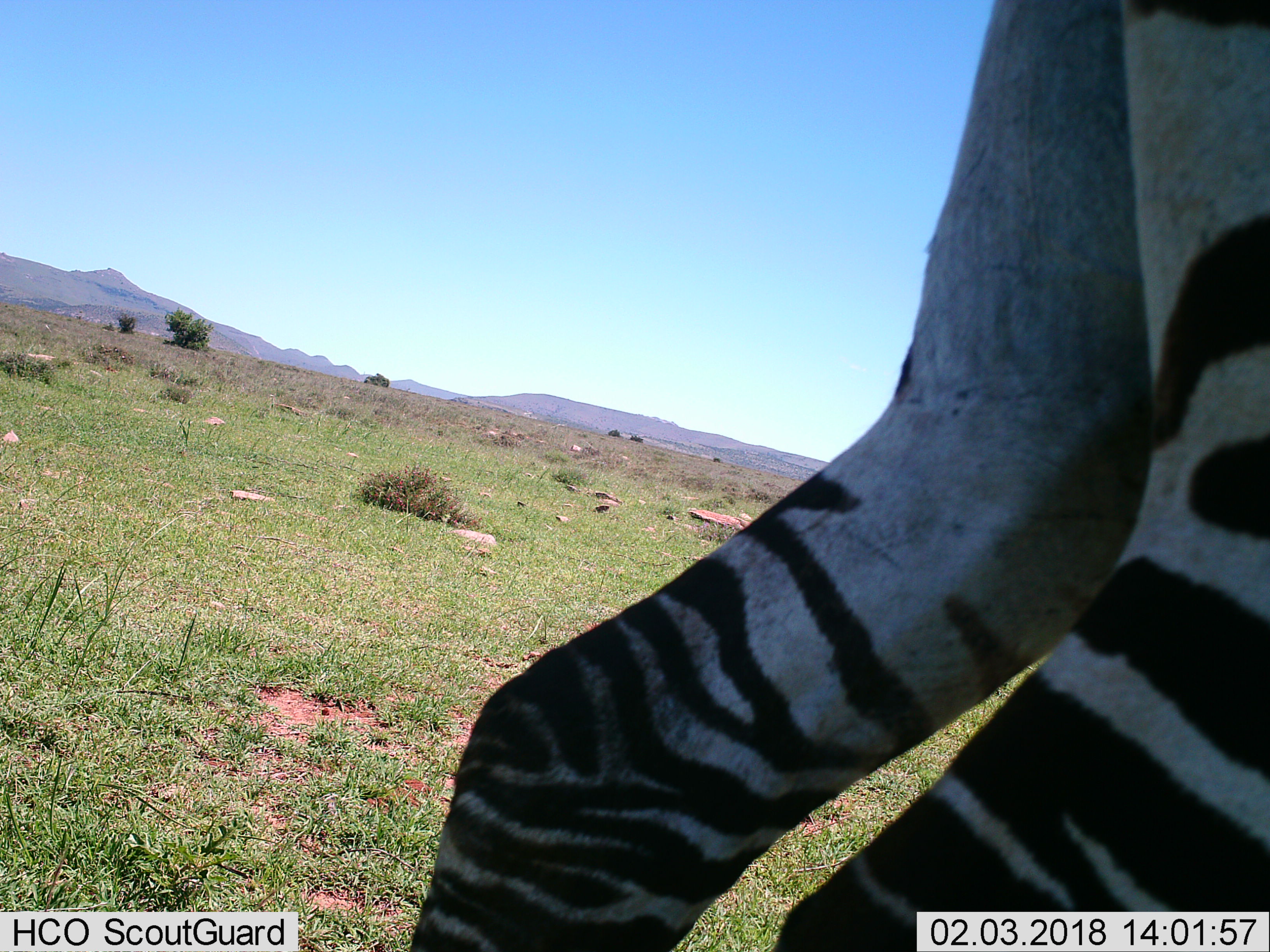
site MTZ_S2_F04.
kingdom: Animalia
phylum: Chordata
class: Mammalia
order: Perissodactyla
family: Equidae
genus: Equus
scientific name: Equus zebra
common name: mountain zebra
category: zebramountain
Zebramountain (mountain zebra) (Equus zebra), count 1. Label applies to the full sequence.